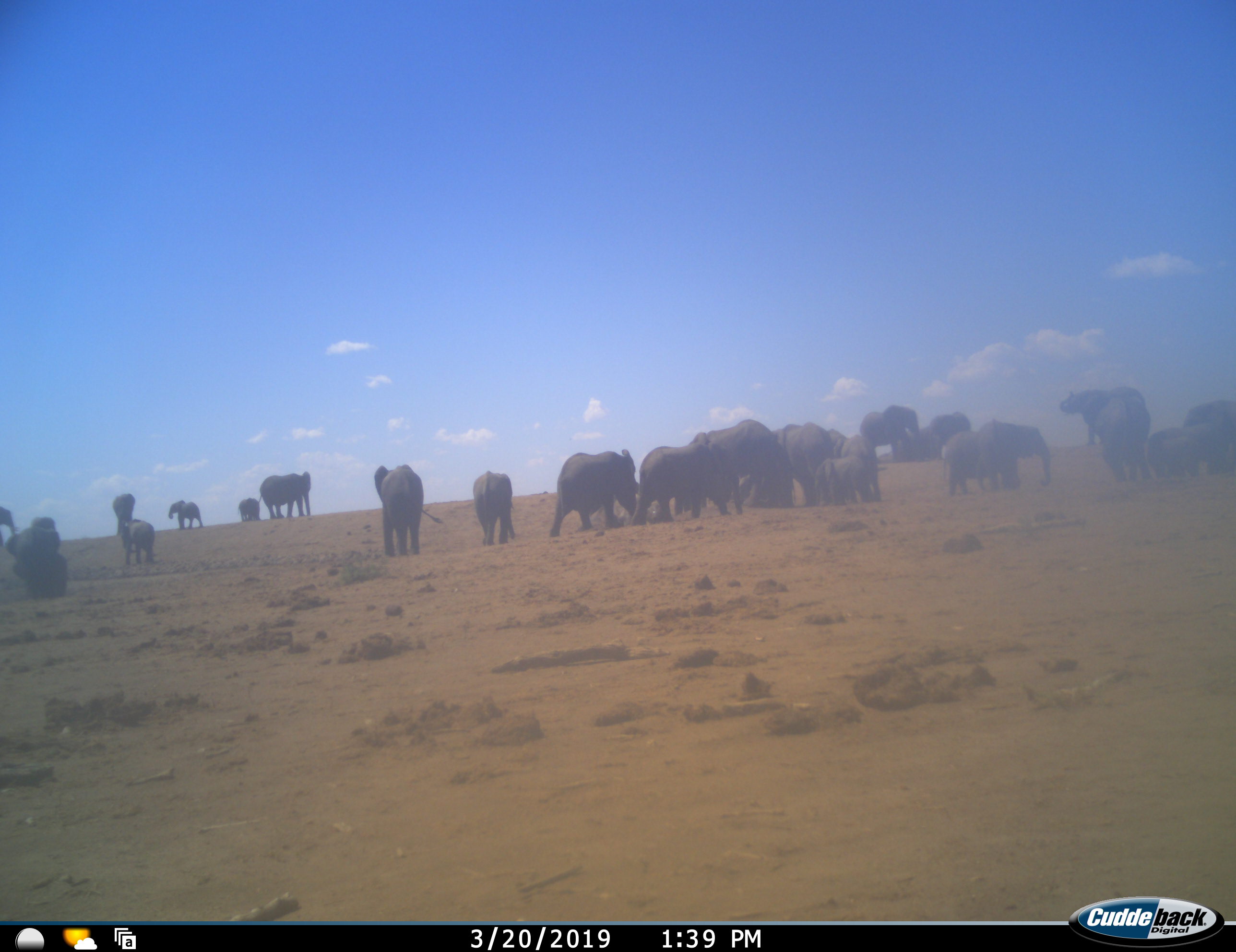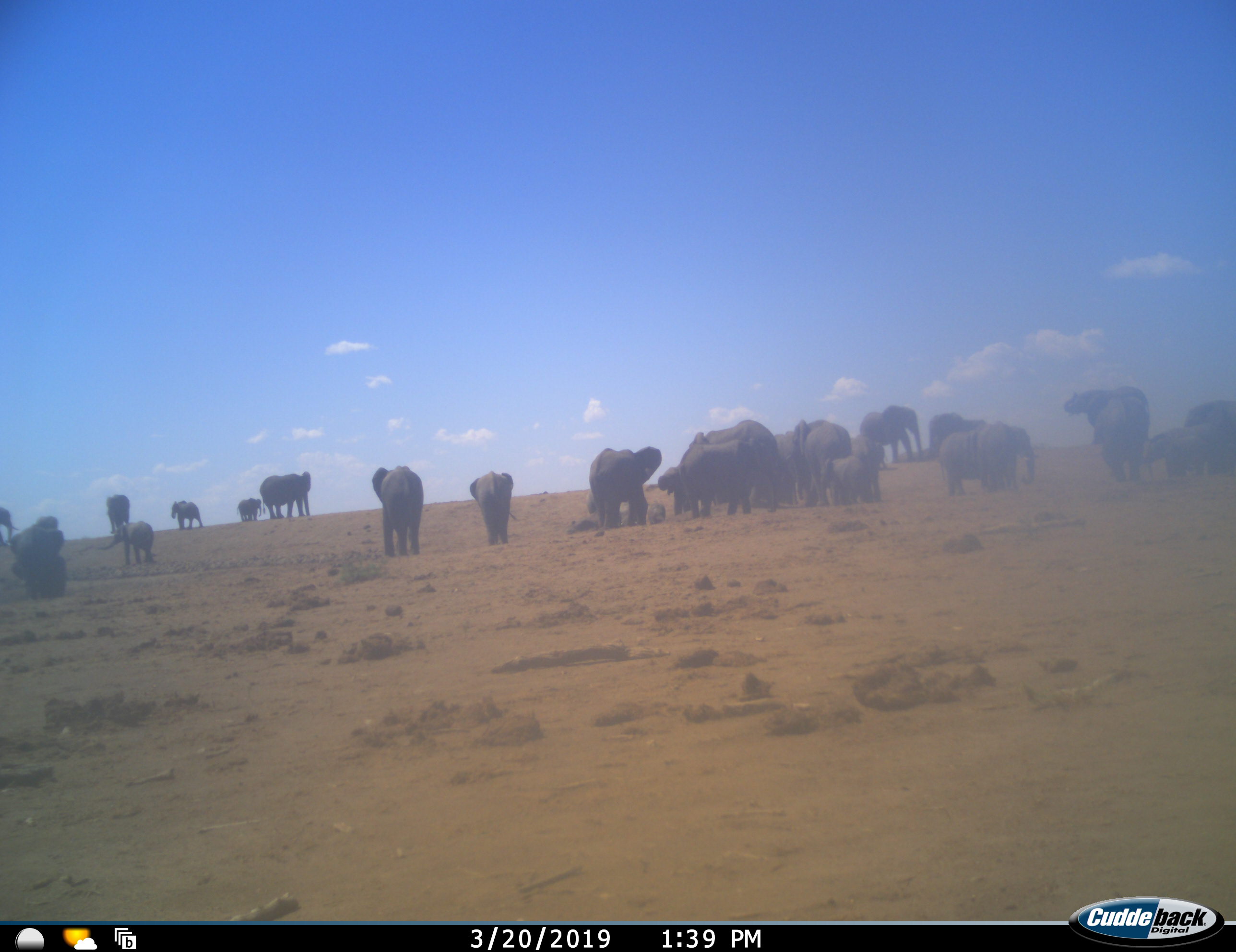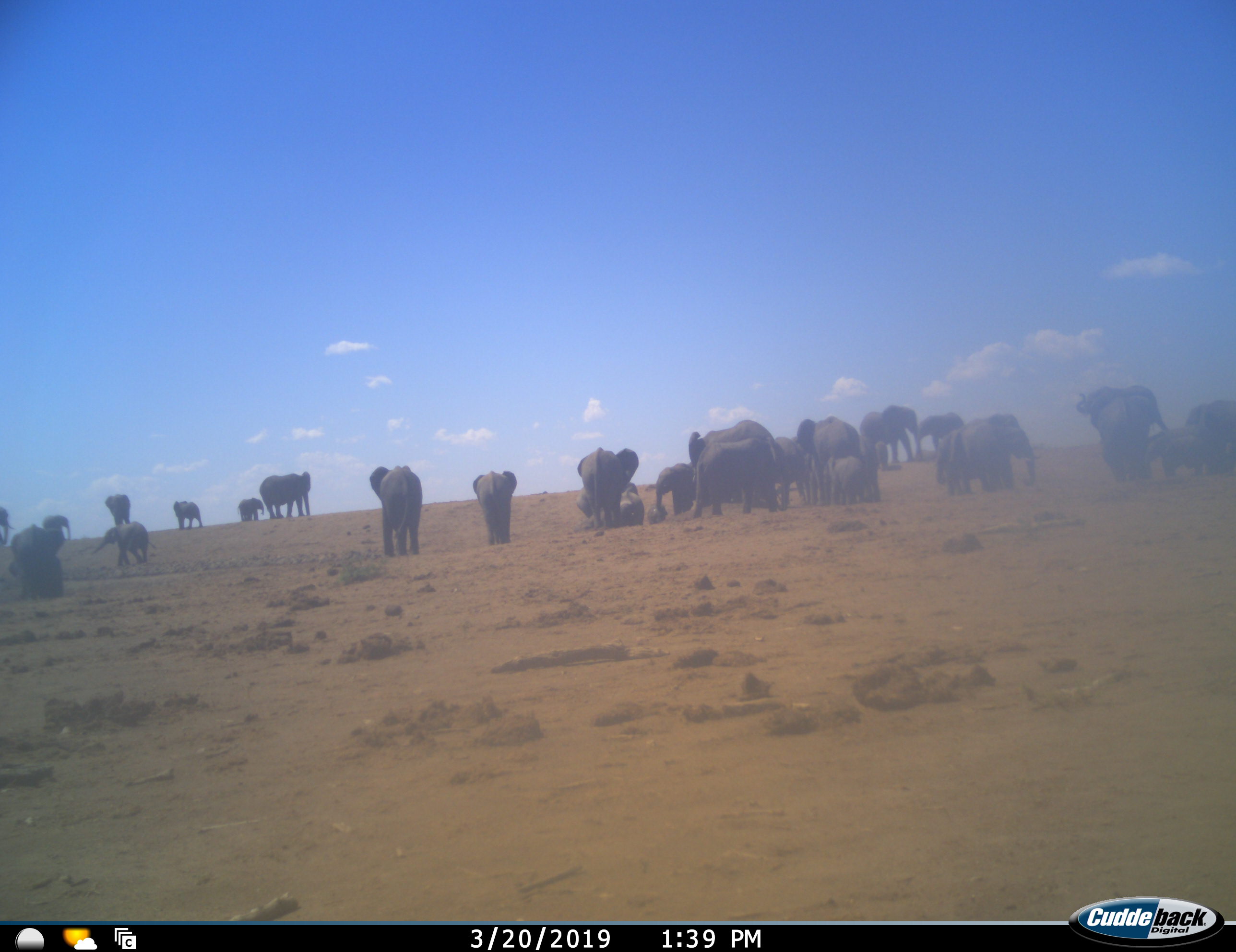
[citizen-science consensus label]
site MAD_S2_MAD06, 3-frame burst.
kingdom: Animalia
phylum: Chordata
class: Mammalia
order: Proboscidea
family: Elephantidae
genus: Loxodonta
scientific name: Loxodonta africana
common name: african bush elephant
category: elephant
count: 11-50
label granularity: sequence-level